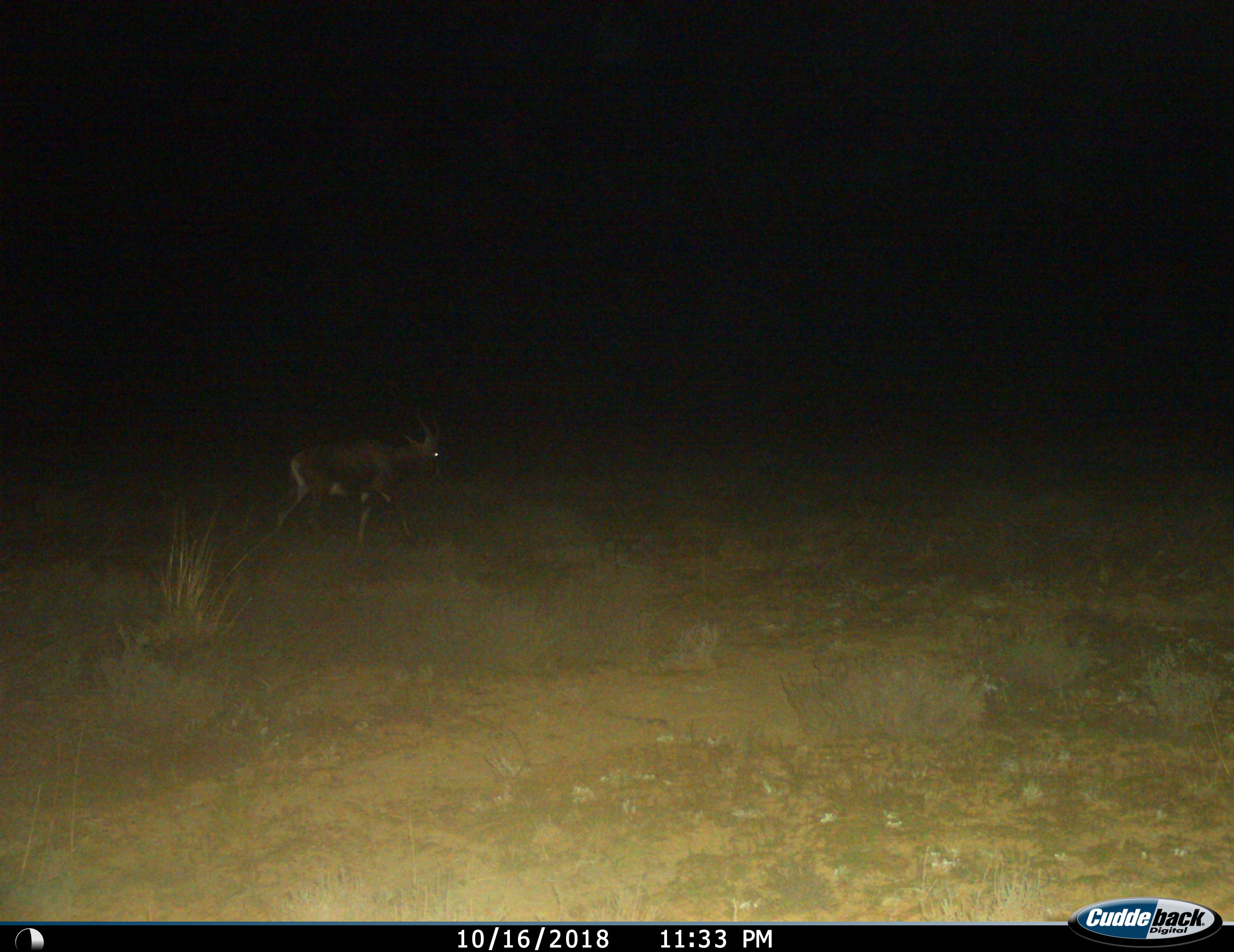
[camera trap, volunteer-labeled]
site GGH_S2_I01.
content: unidentified animal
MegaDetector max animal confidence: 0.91